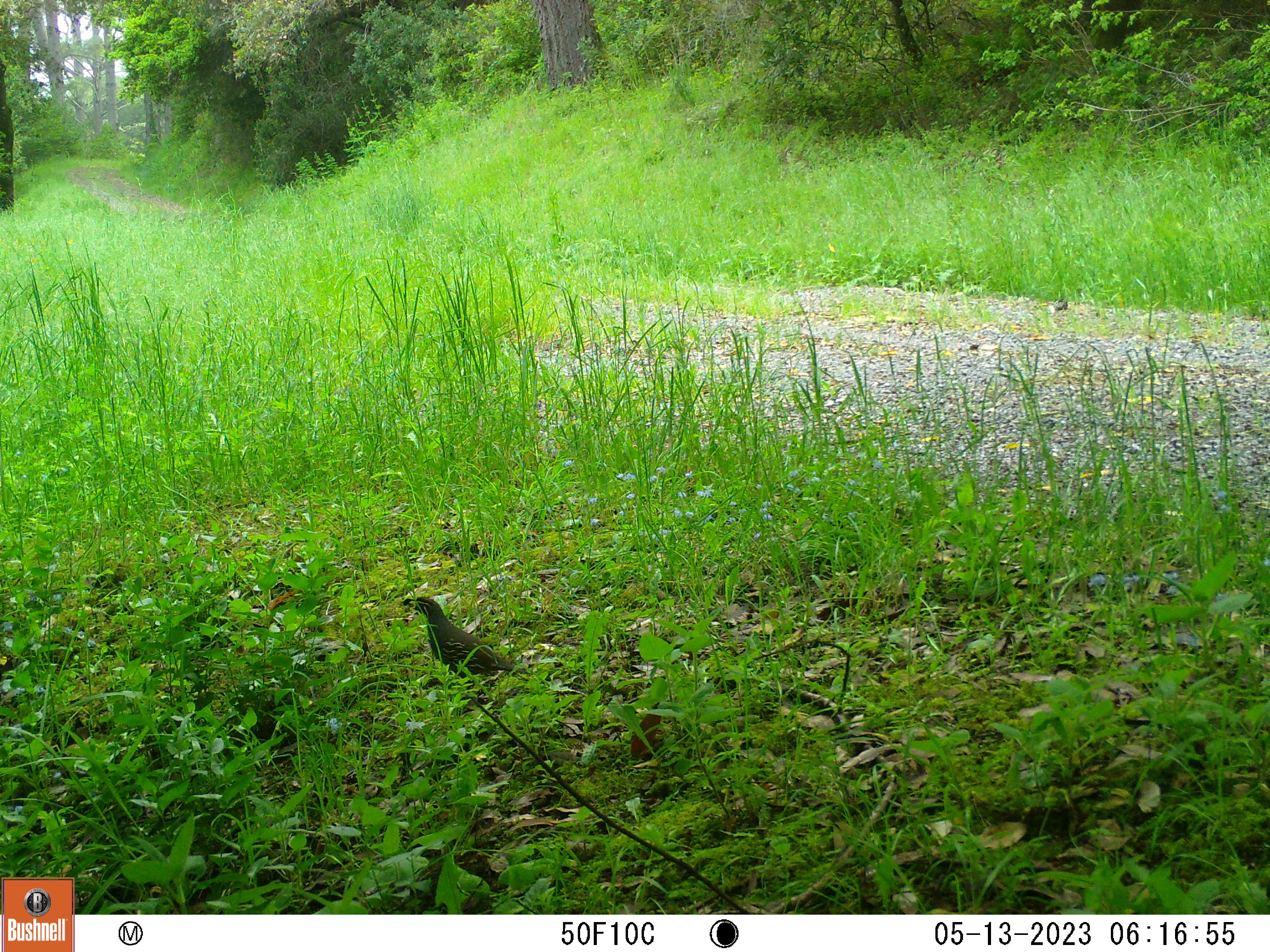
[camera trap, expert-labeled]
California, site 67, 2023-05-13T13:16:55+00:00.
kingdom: Animalia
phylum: Chordata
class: Aves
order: Galliformes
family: Odontophoridae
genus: Callipepla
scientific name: Callipepla californica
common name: california quail